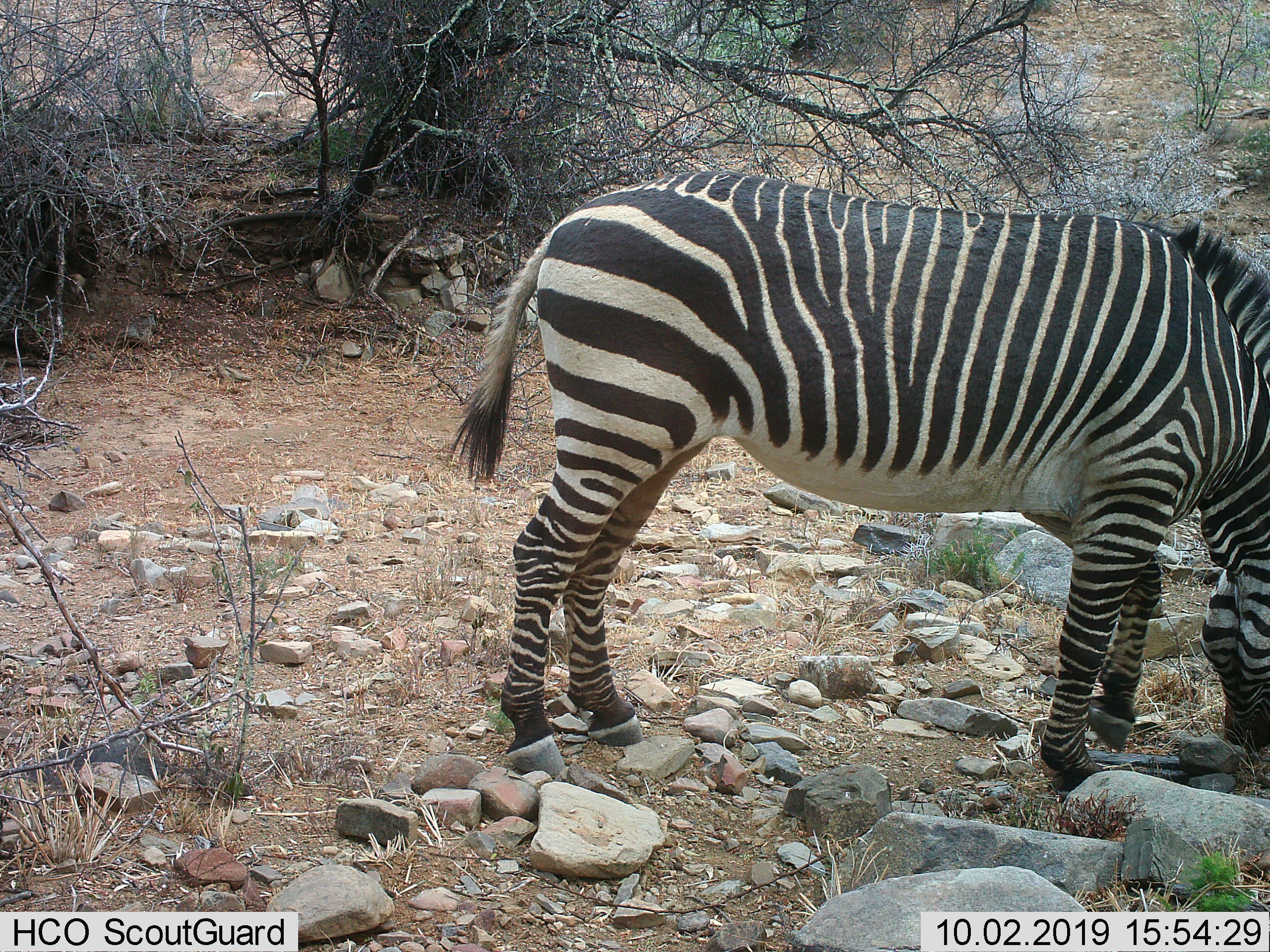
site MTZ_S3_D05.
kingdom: Animalia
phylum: Chordata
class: Mammalia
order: Perissodactyla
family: Equidae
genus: Equus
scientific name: Equus zebra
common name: mountain zebra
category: zebramountain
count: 1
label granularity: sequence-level